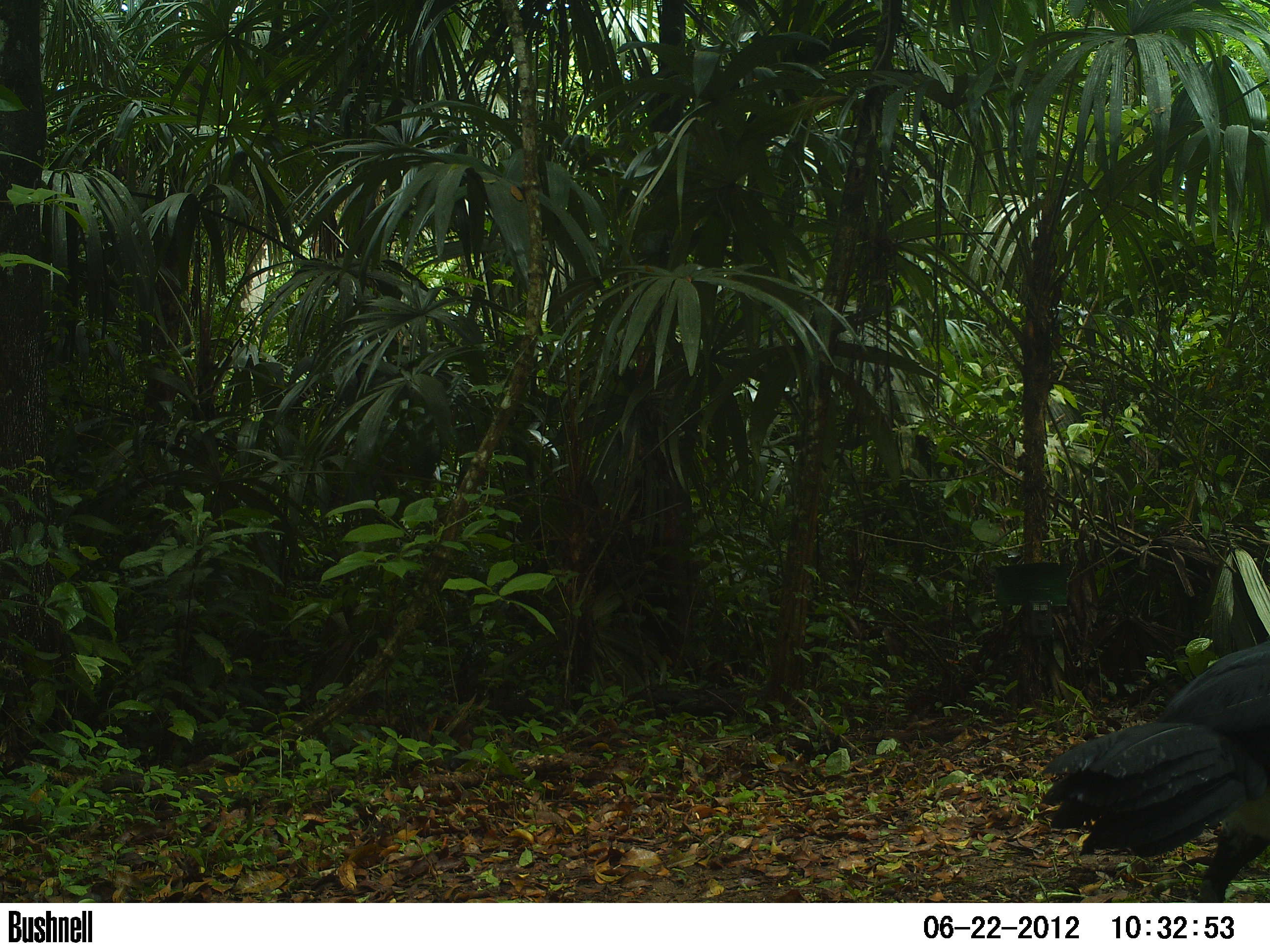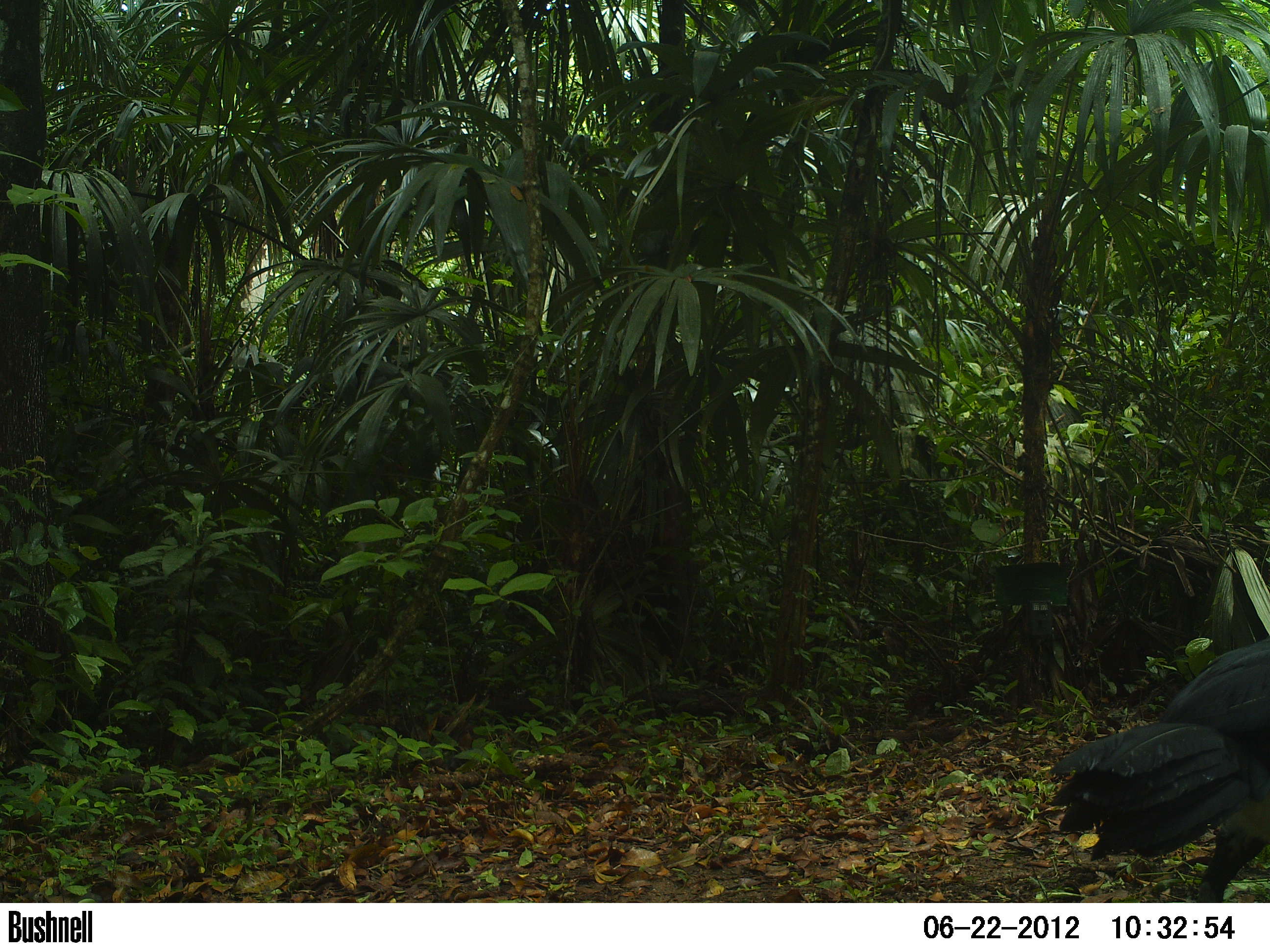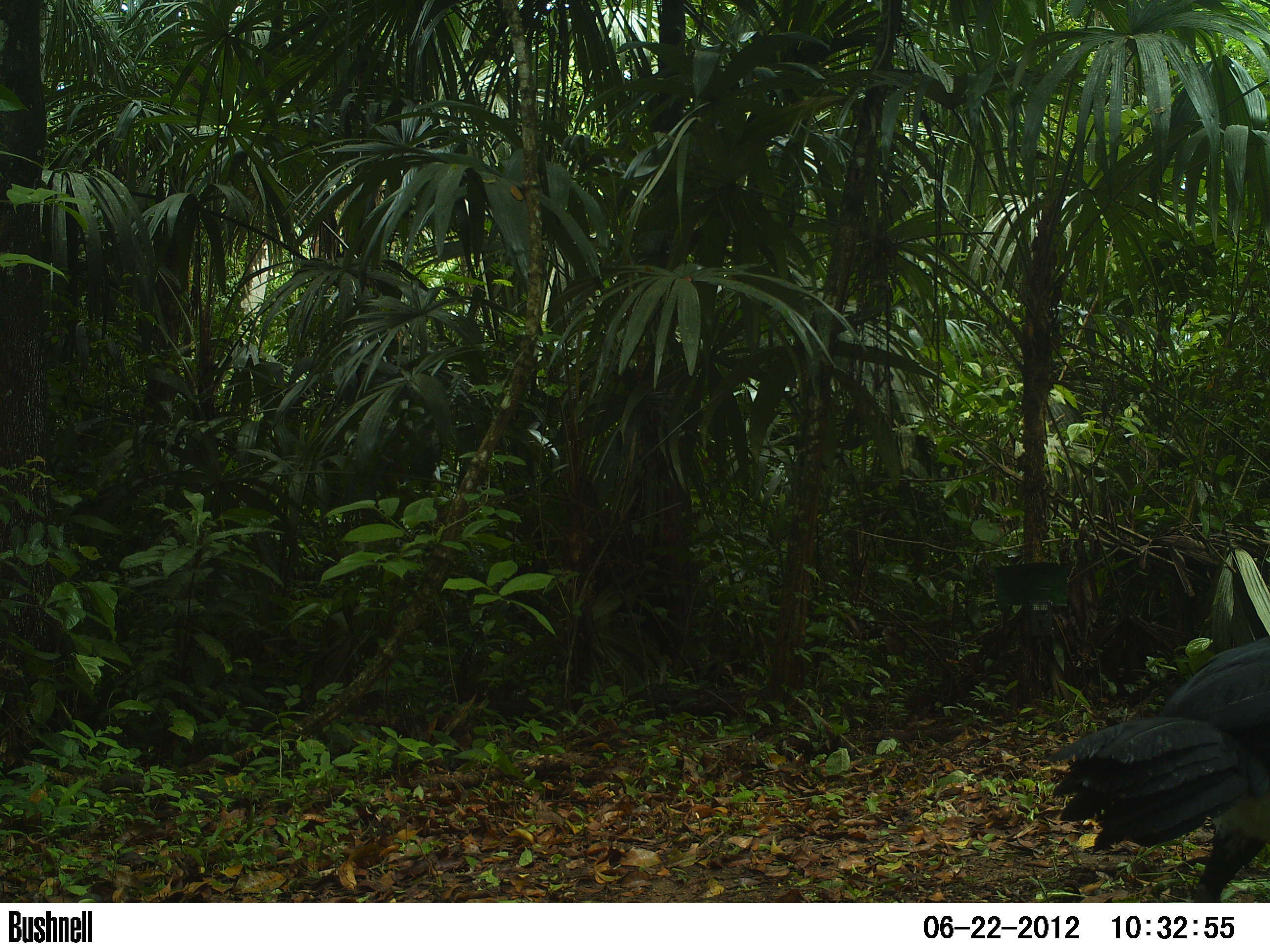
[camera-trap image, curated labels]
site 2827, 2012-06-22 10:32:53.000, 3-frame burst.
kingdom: Animalia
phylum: Chordata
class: Aves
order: Galliformes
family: Cracidae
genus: Crax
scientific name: Crax rubra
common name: great curassow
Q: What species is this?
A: Crax rubra (great curassow).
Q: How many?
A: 1.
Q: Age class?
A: Adult.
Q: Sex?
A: Male.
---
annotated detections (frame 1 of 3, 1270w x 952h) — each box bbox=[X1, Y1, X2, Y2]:
crax rubra: bbox=[1039, 639, 1270, 903]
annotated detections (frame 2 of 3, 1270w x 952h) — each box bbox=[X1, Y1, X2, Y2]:
crax rubra: bbox=[1048, 632, 1270, 902]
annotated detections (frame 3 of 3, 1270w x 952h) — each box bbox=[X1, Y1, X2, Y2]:
crax rubra: bbox=[1047, 635, 1270, 903]